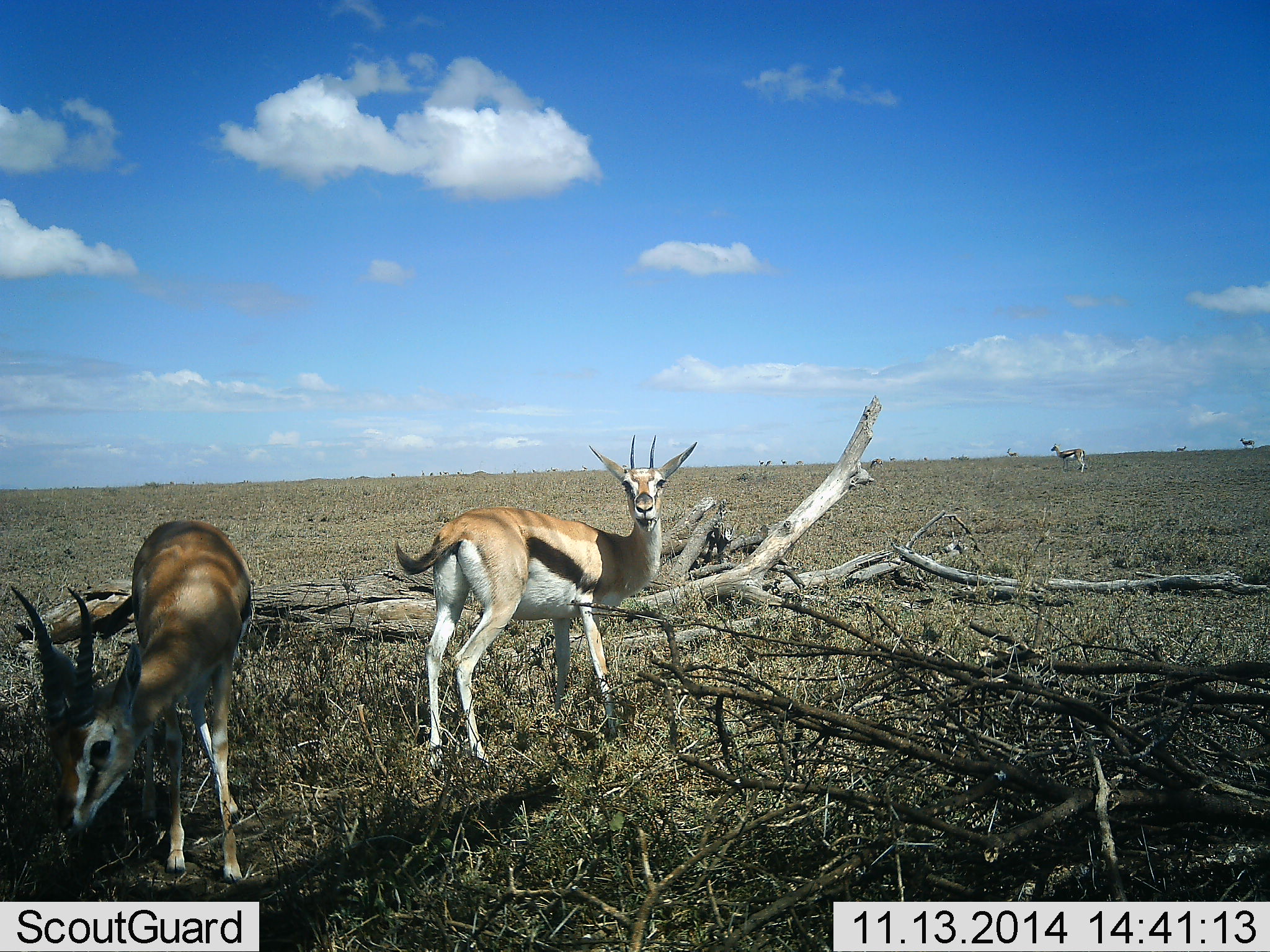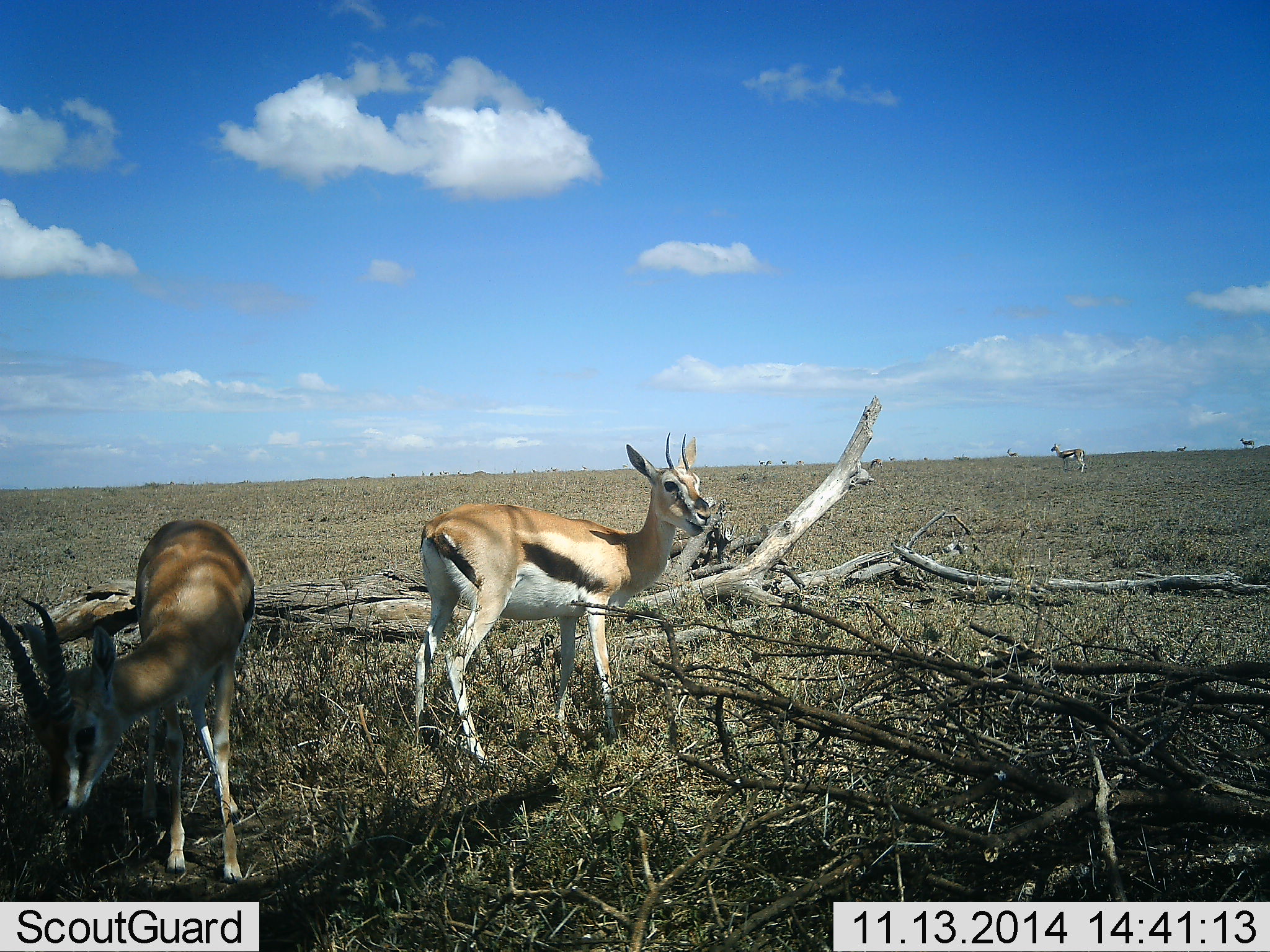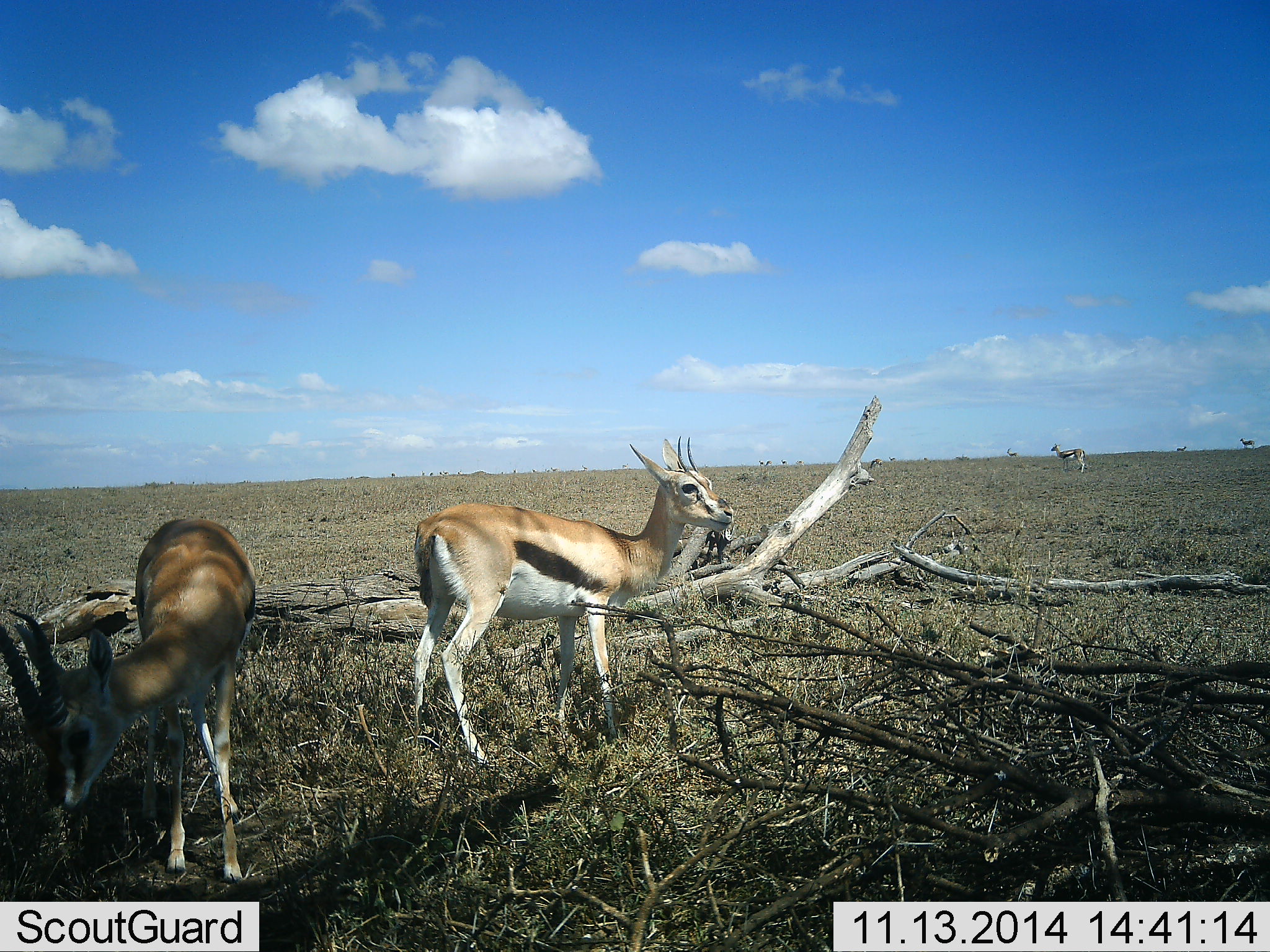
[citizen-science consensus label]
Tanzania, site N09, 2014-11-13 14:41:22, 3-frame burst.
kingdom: Animalia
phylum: Chordata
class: Mammalia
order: Artiodactyla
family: Bovidae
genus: Eudorcas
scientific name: Eudorcas thomsonii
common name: thomson's gazelle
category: gazellethomsons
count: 3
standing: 100%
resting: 10%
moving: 0%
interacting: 0%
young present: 0%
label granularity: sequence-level